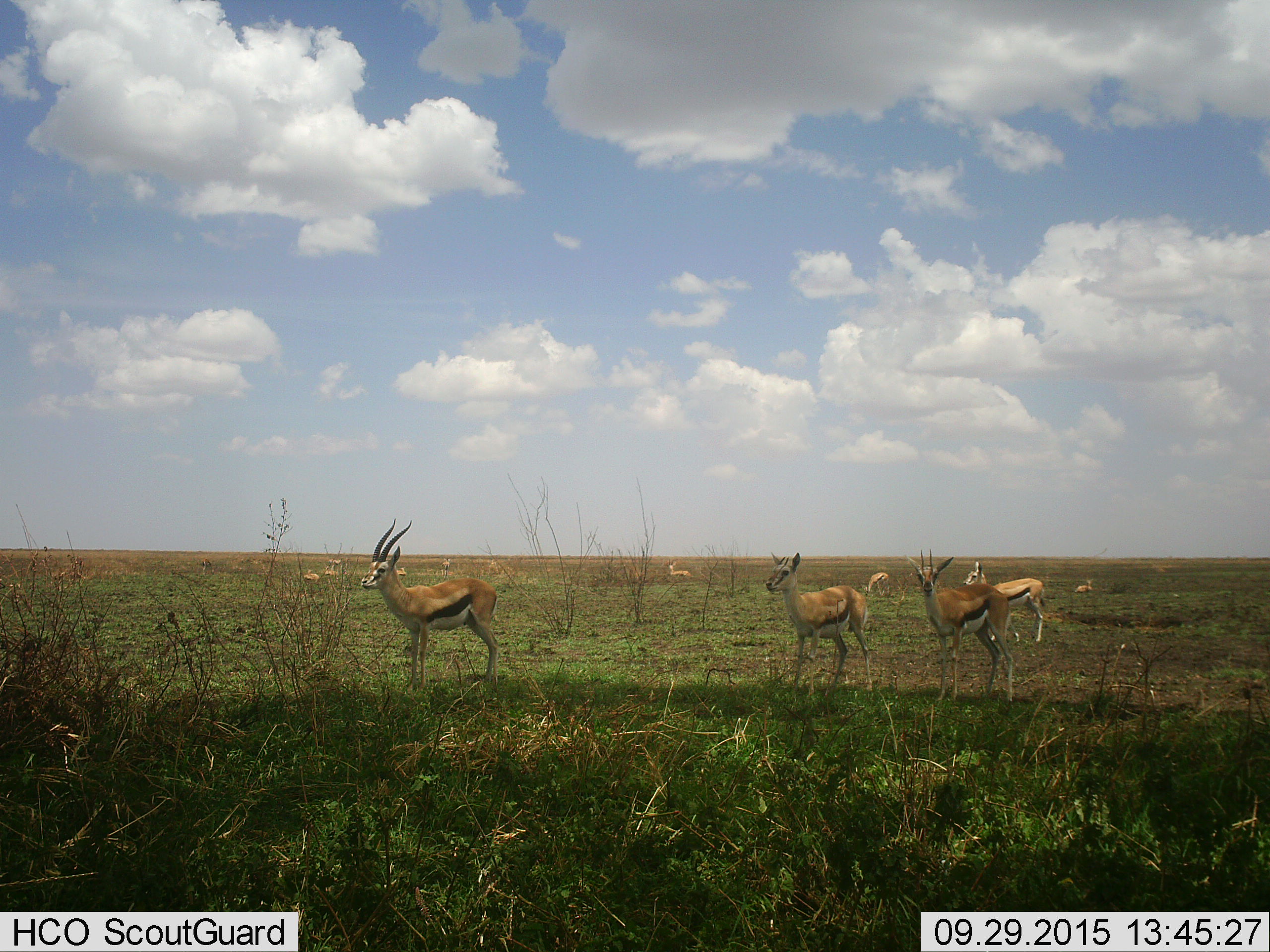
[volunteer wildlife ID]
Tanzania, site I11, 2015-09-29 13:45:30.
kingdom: Animalia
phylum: Chordata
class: Mammalia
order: Artiodactyla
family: Bovidae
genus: Eudorcas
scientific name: Eudorcas thomsonii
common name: thomson's gazelle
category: gazellethomsons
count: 11-50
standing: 100%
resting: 33%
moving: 11%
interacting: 0%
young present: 22%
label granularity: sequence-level